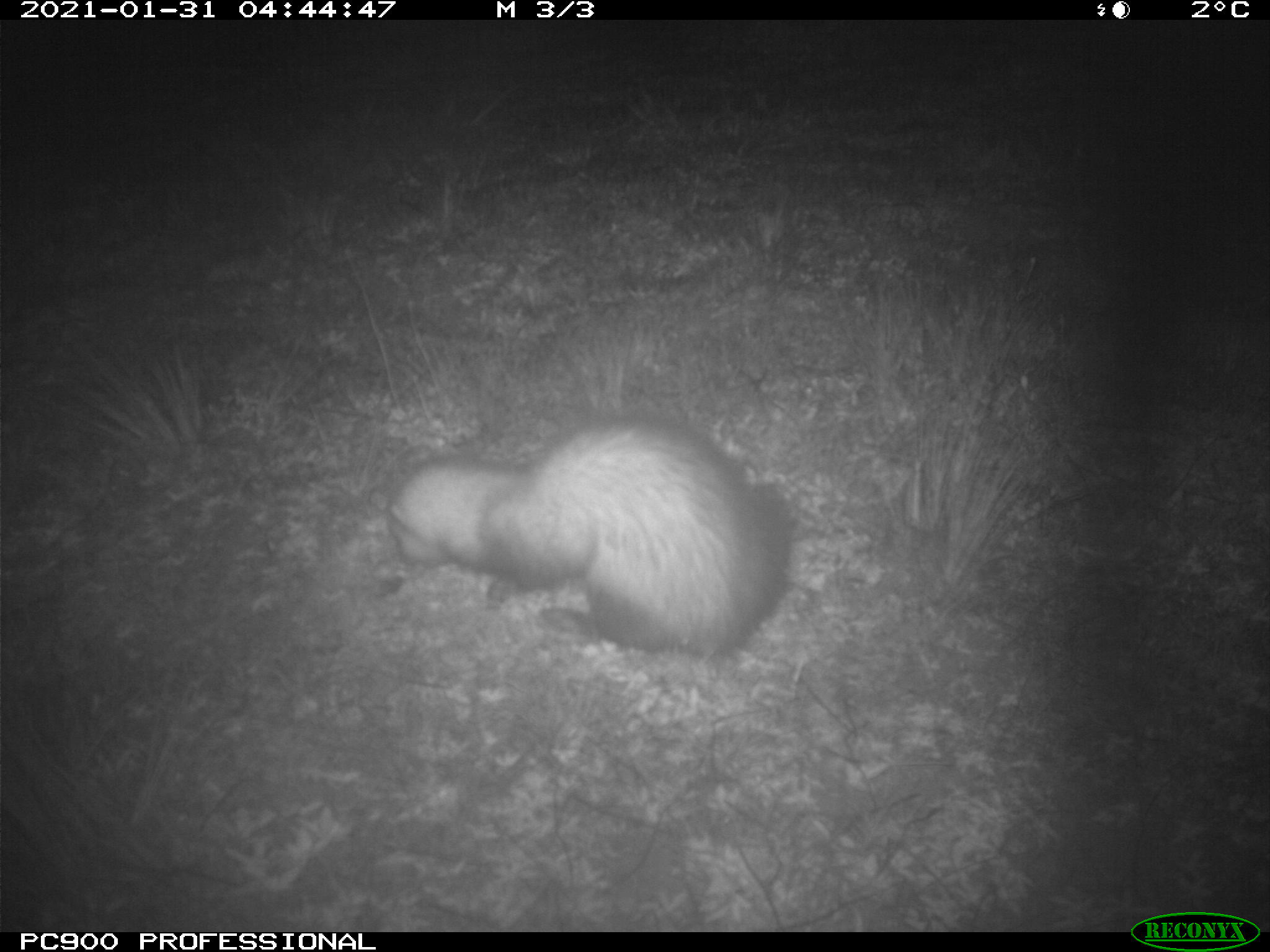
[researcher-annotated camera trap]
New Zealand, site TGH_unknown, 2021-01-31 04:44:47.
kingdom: Animalia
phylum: Chordata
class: Mammalia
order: Carnivora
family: Mustelidae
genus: Mustela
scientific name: Mustela furo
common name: ferret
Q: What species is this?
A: Ferret (Mustela furo).